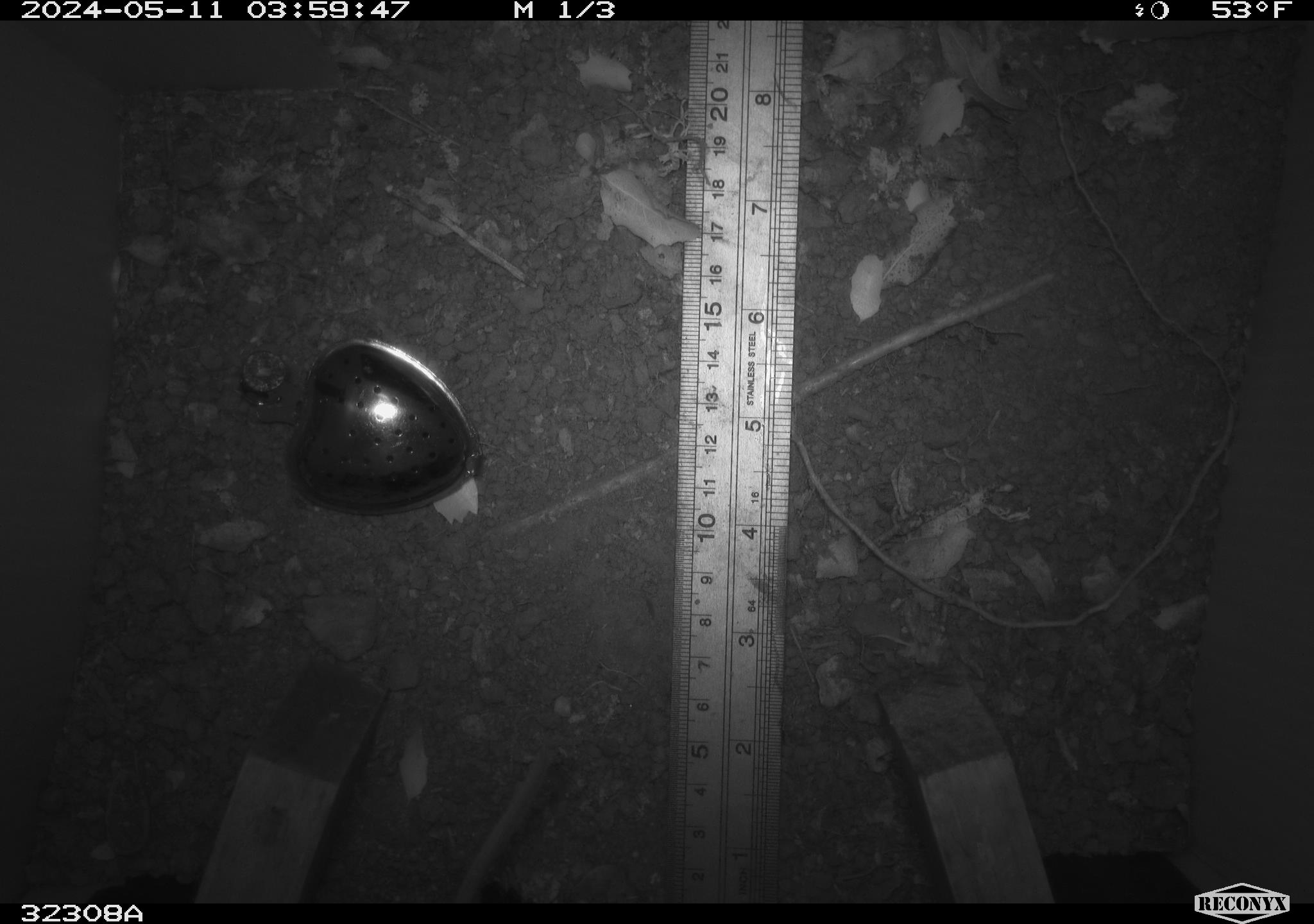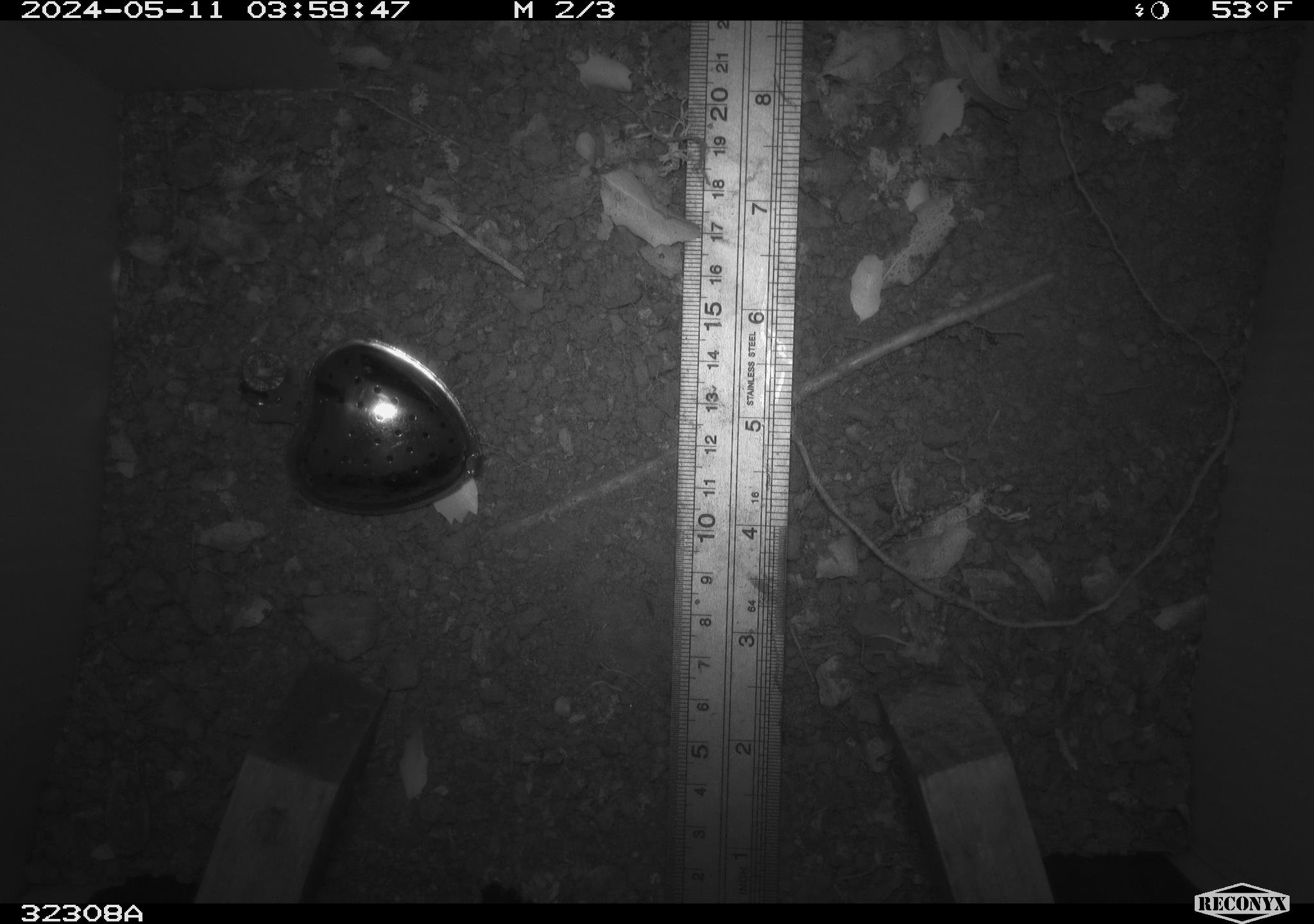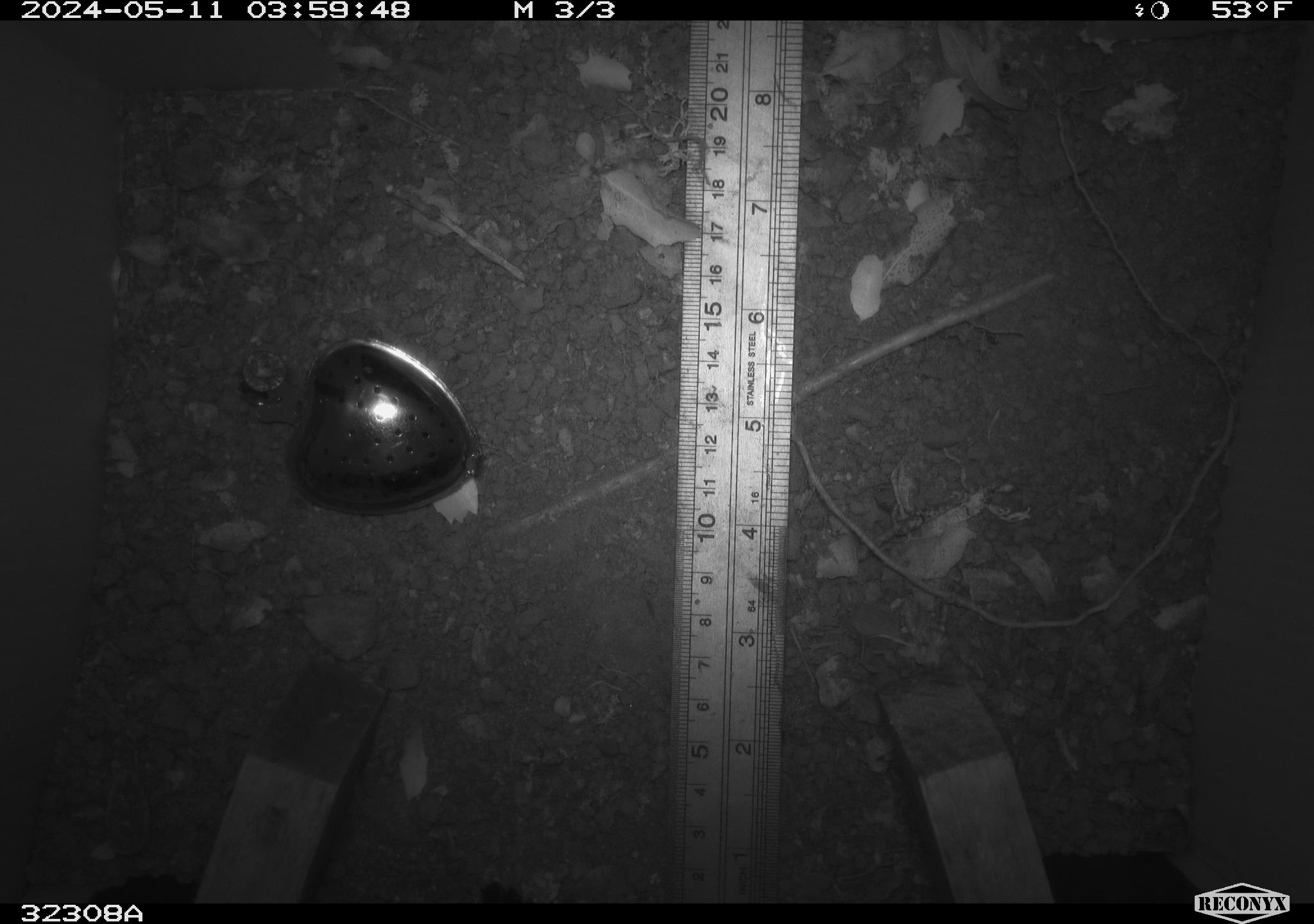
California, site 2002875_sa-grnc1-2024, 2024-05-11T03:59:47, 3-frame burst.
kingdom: Animalia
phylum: Chordata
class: Mammalia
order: Rodentia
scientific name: Rodentia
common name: rodent